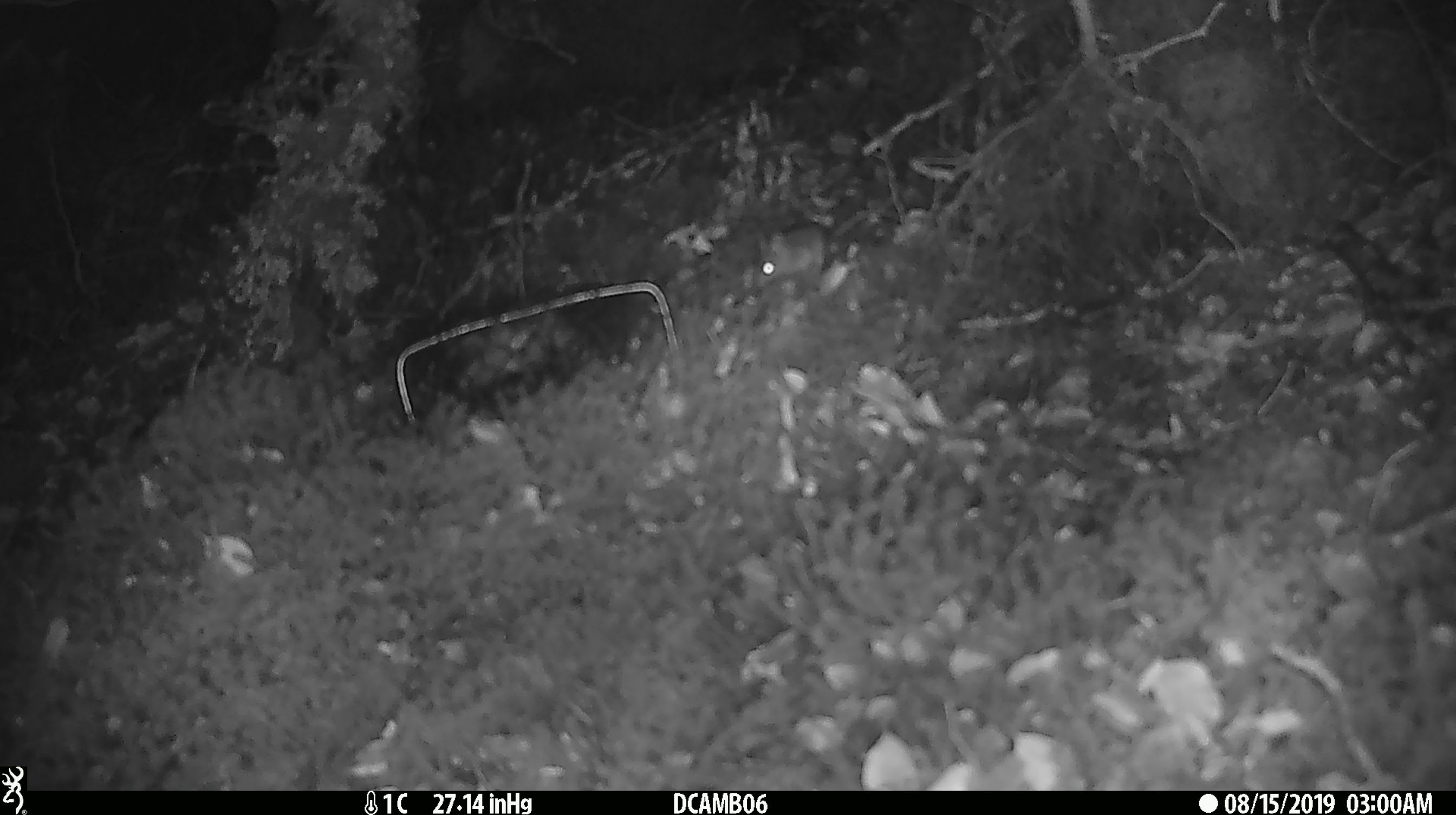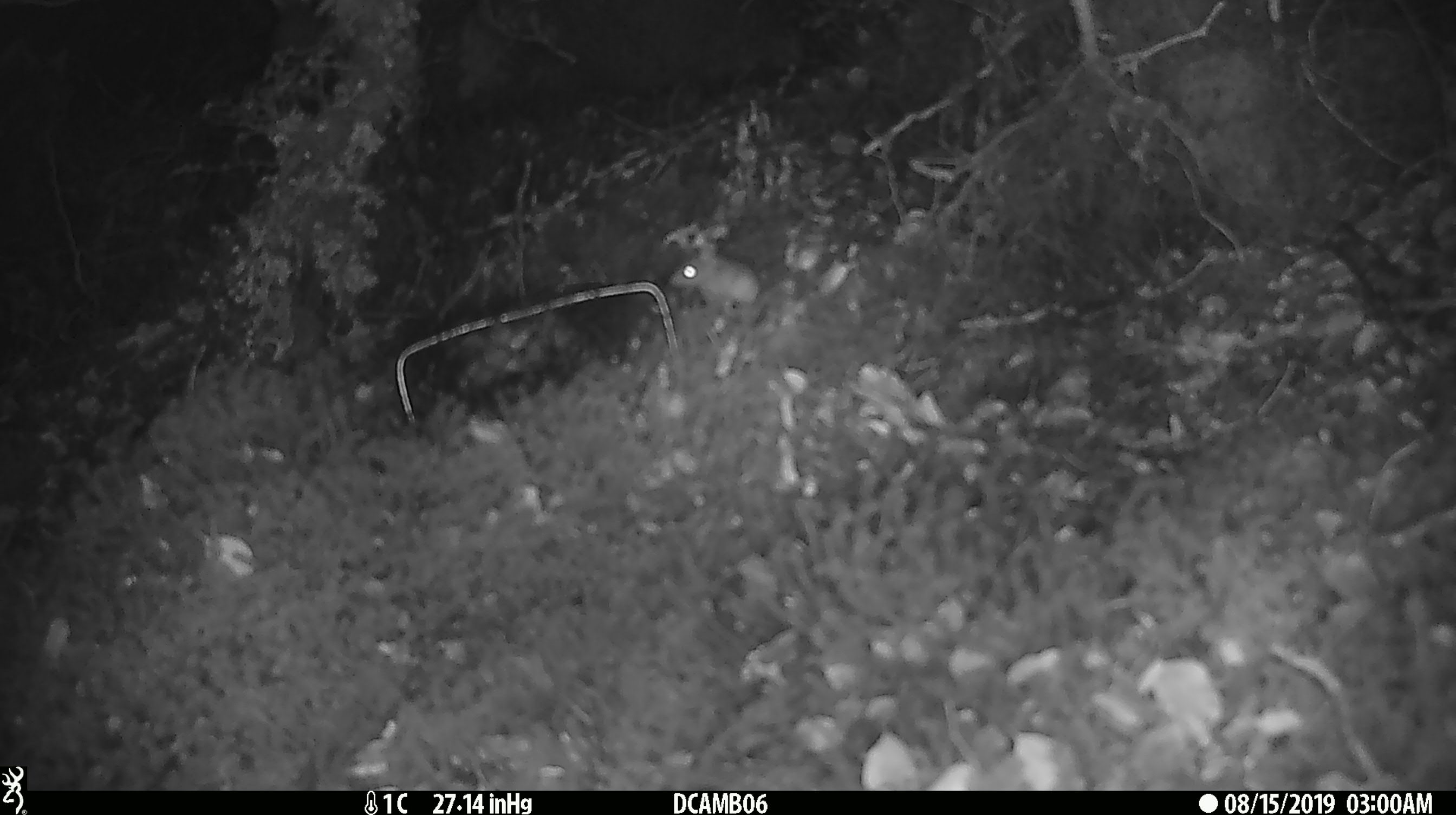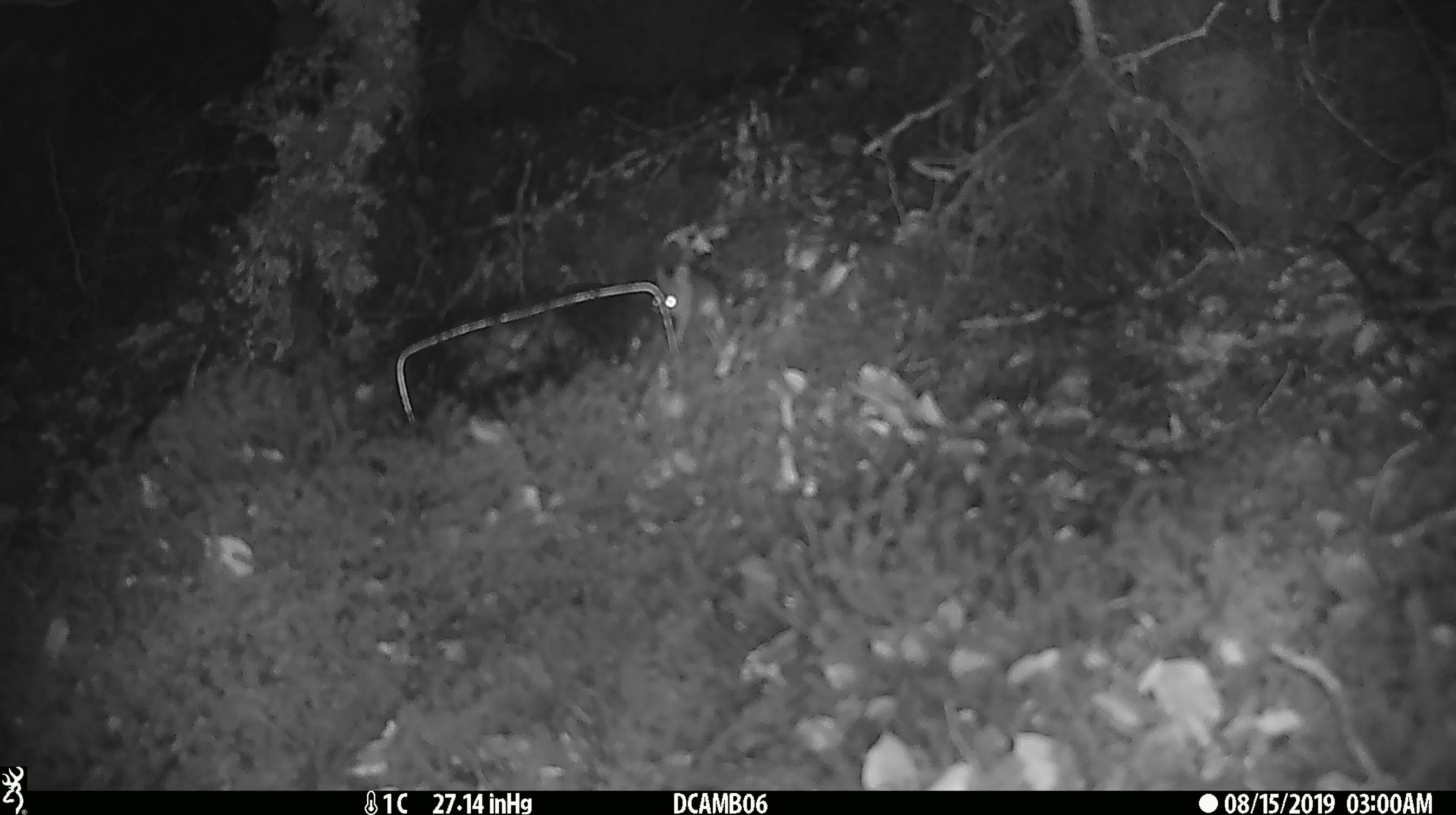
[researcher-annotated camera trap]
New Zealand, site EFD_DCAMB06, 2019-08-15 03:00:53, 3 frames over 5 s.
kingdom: Animalia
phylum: Chordata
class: Mammalia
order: Rodentia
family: Muridae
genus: Mus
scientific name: Mus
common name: mouse